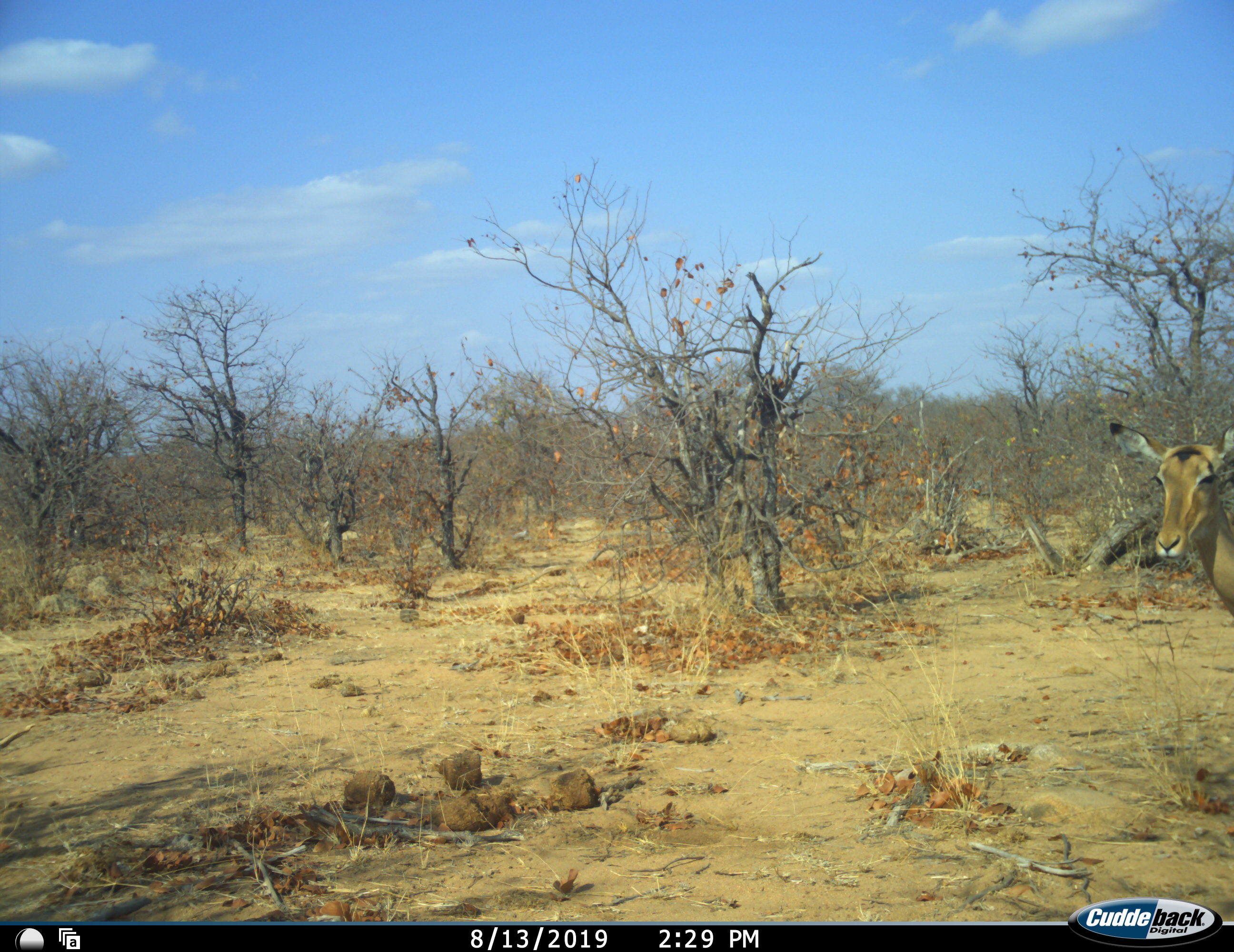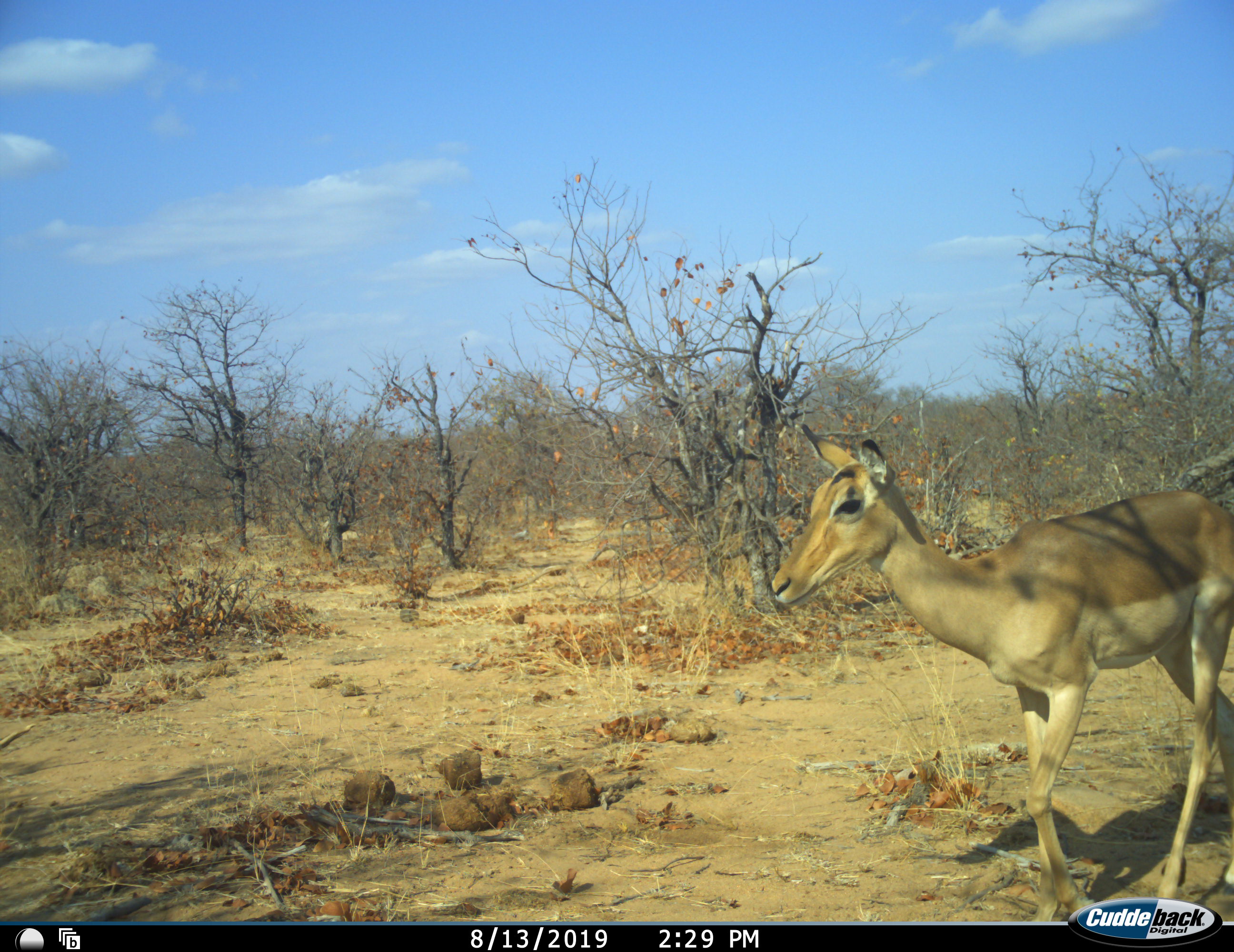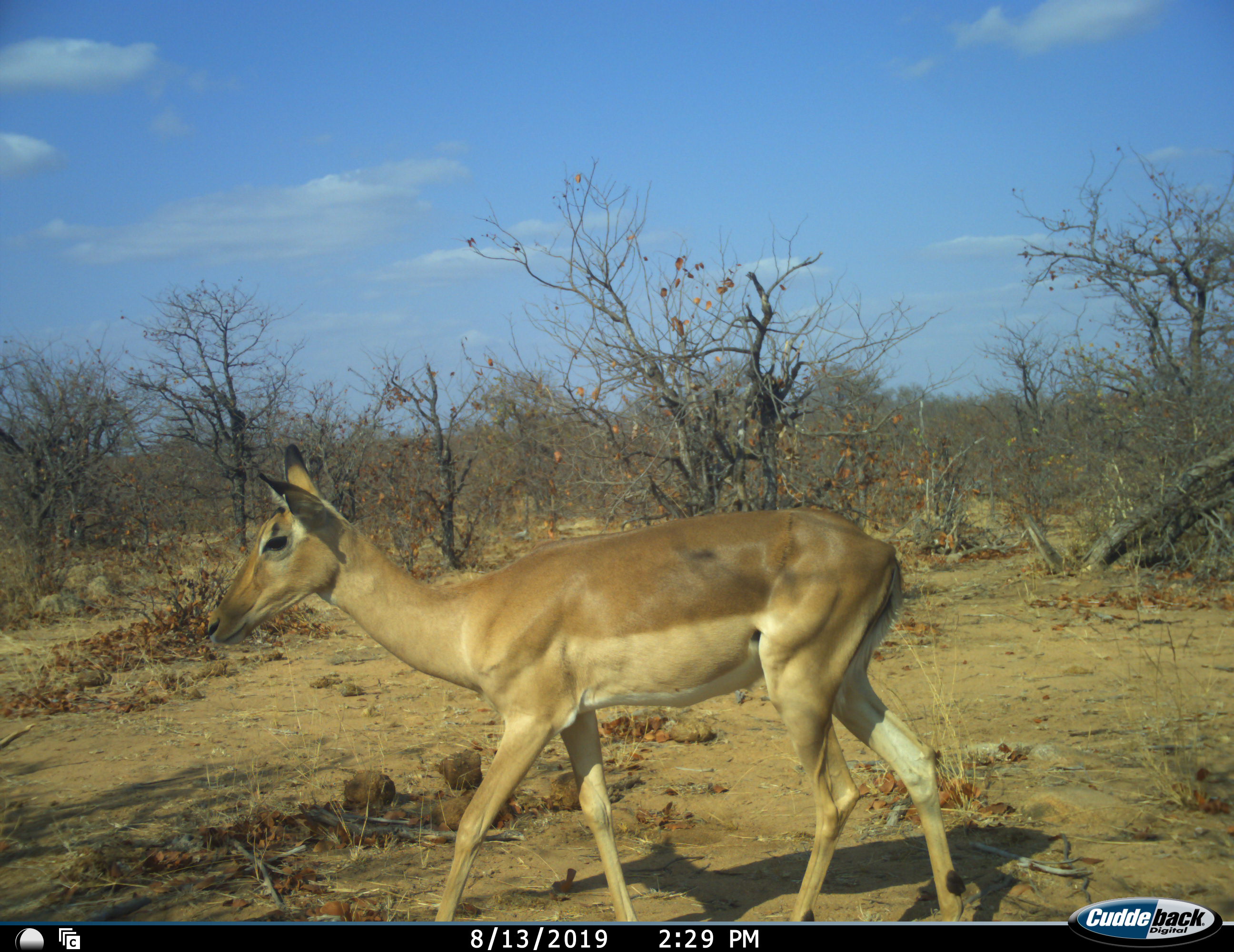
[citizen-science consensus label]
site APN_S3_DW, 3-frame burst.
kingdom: Animalia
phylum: Chordata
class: Mammalia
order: Artiodactyla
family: Bovidae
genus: Aepyceros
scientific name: Aepyceros melampus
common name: impala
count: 1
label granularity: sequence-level